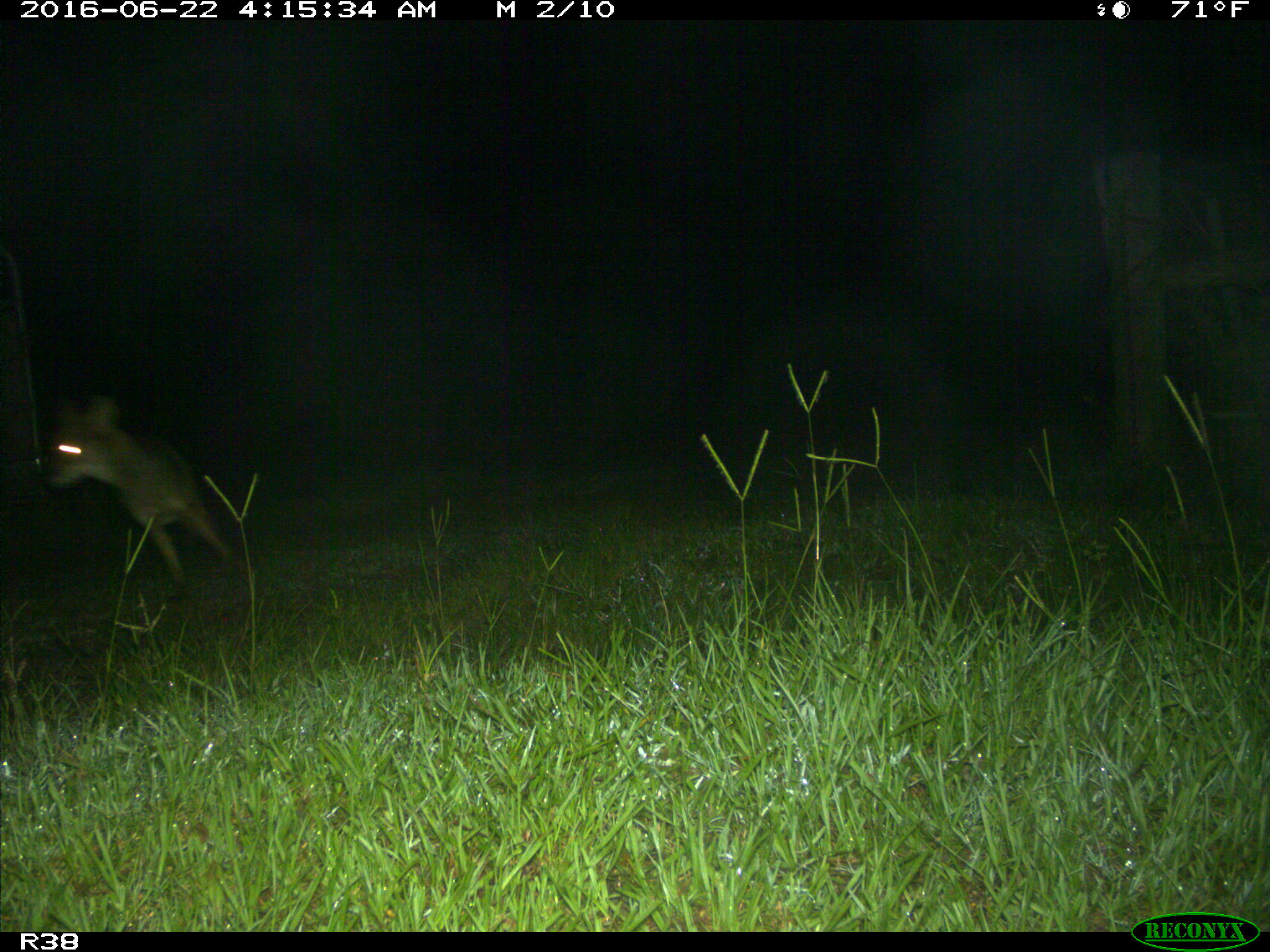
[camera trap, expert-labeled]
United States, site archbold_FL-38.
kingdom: Animalia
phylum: Chordata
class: Mammalia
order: Carnivora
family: Canidae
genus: Canis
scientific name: Canis latrans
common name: coyote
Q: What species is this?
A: Canis latrans (coyote).